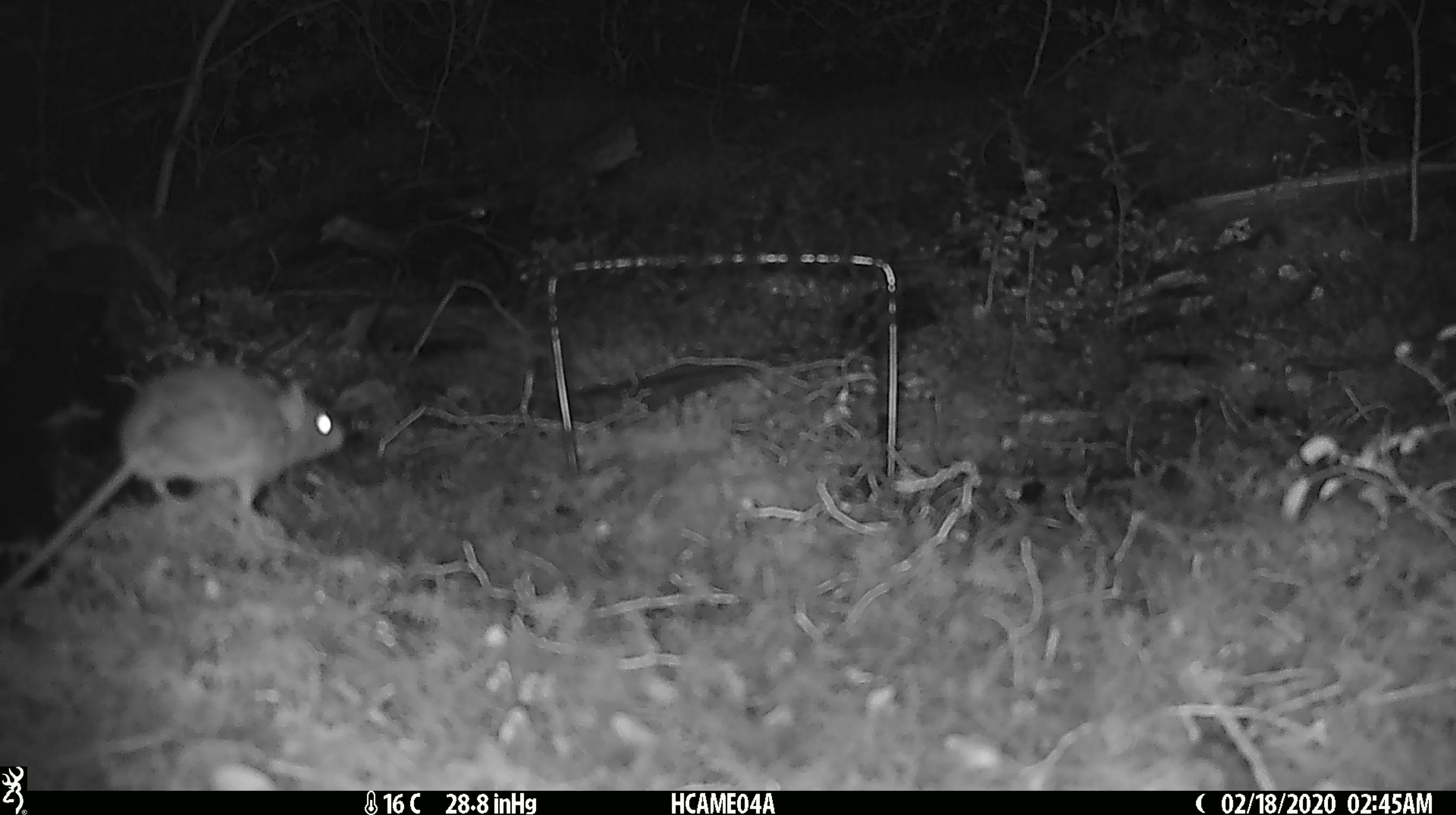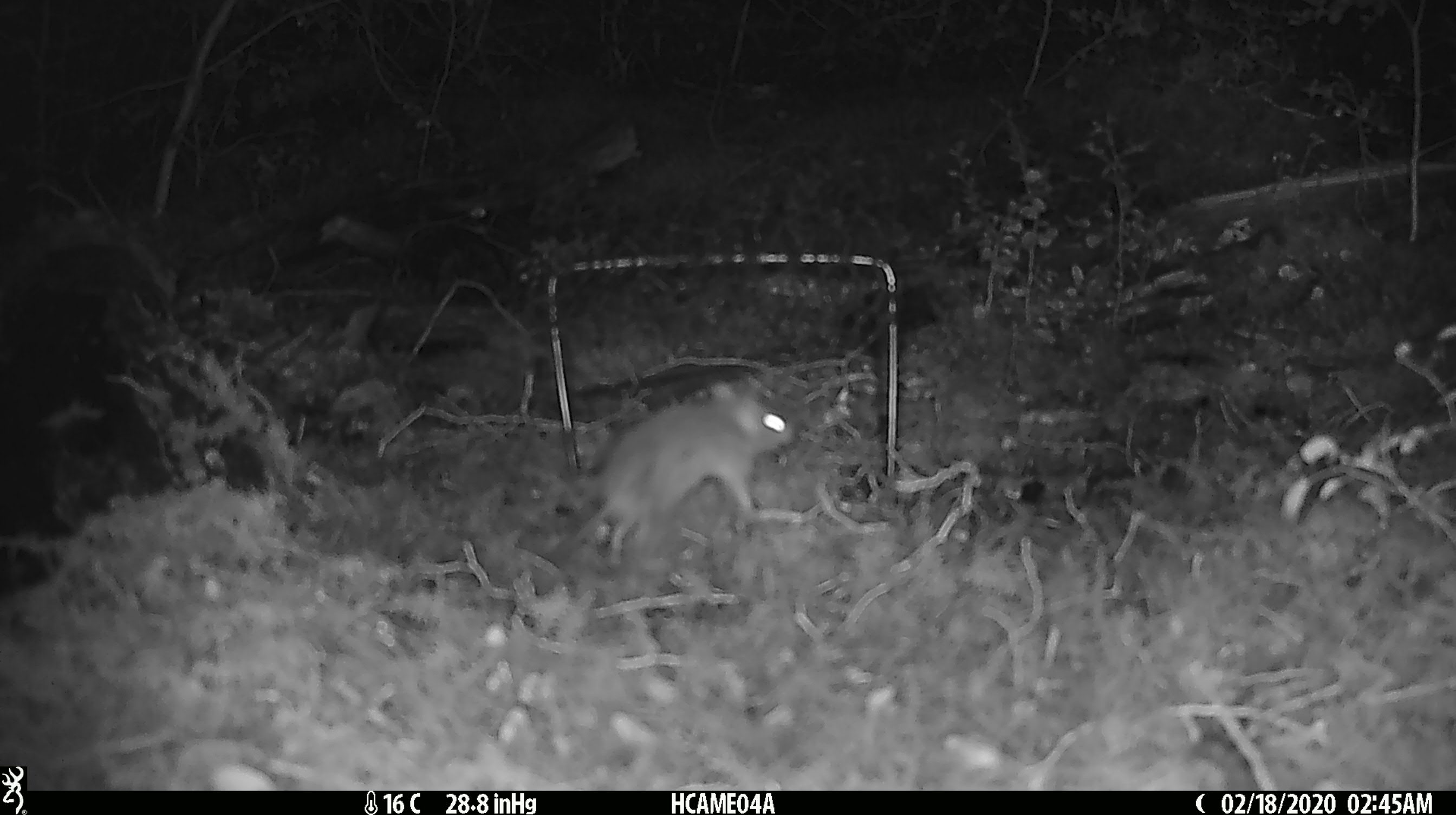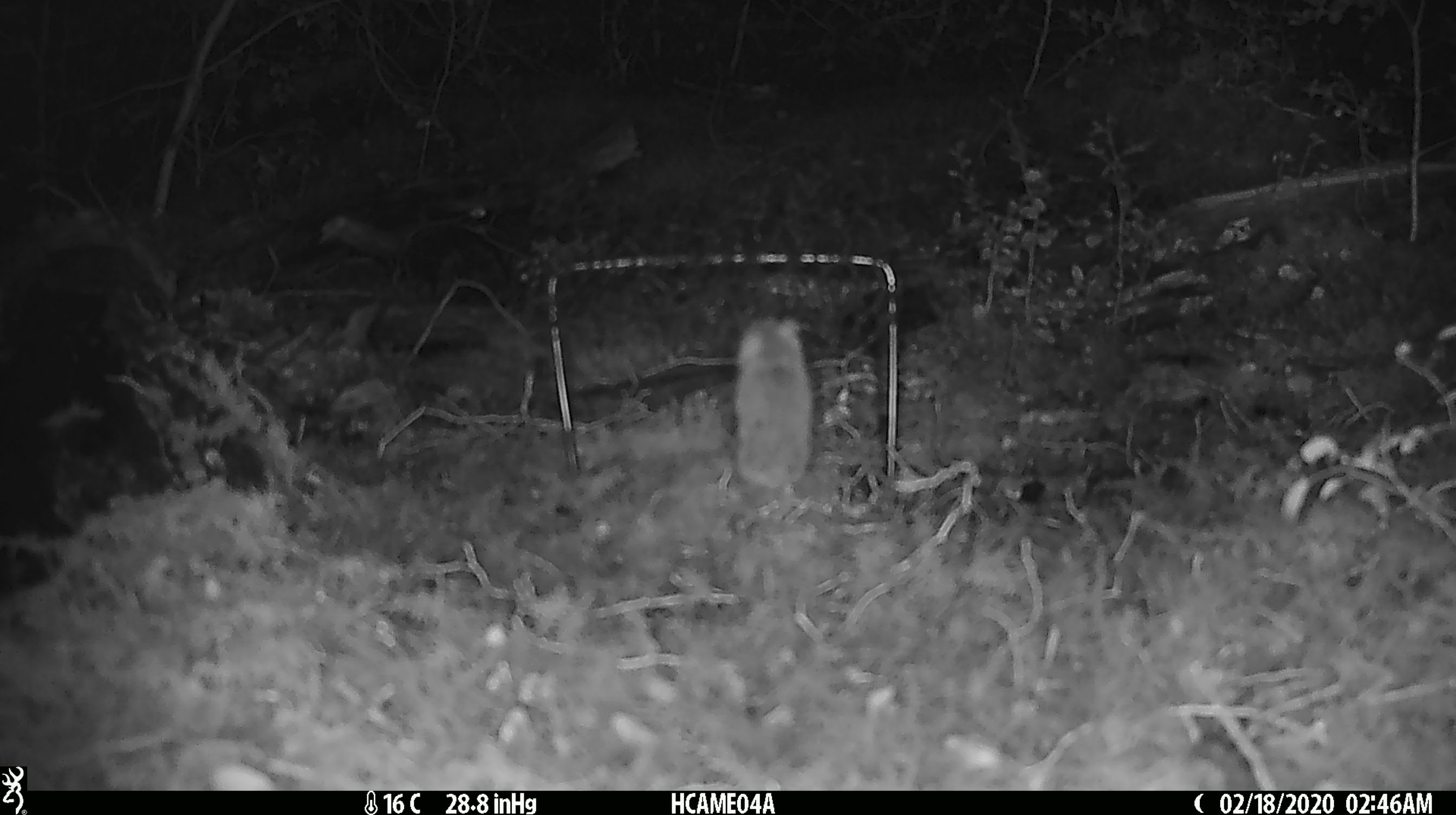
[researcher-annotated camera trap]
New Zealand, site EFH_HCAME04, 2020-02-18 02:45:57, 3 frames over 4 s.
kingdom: Animalia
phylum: Chordata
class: Mammalia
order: Rodentia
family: Muridae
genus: Mus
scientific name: Mus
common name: mouse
Mouse (Mus).